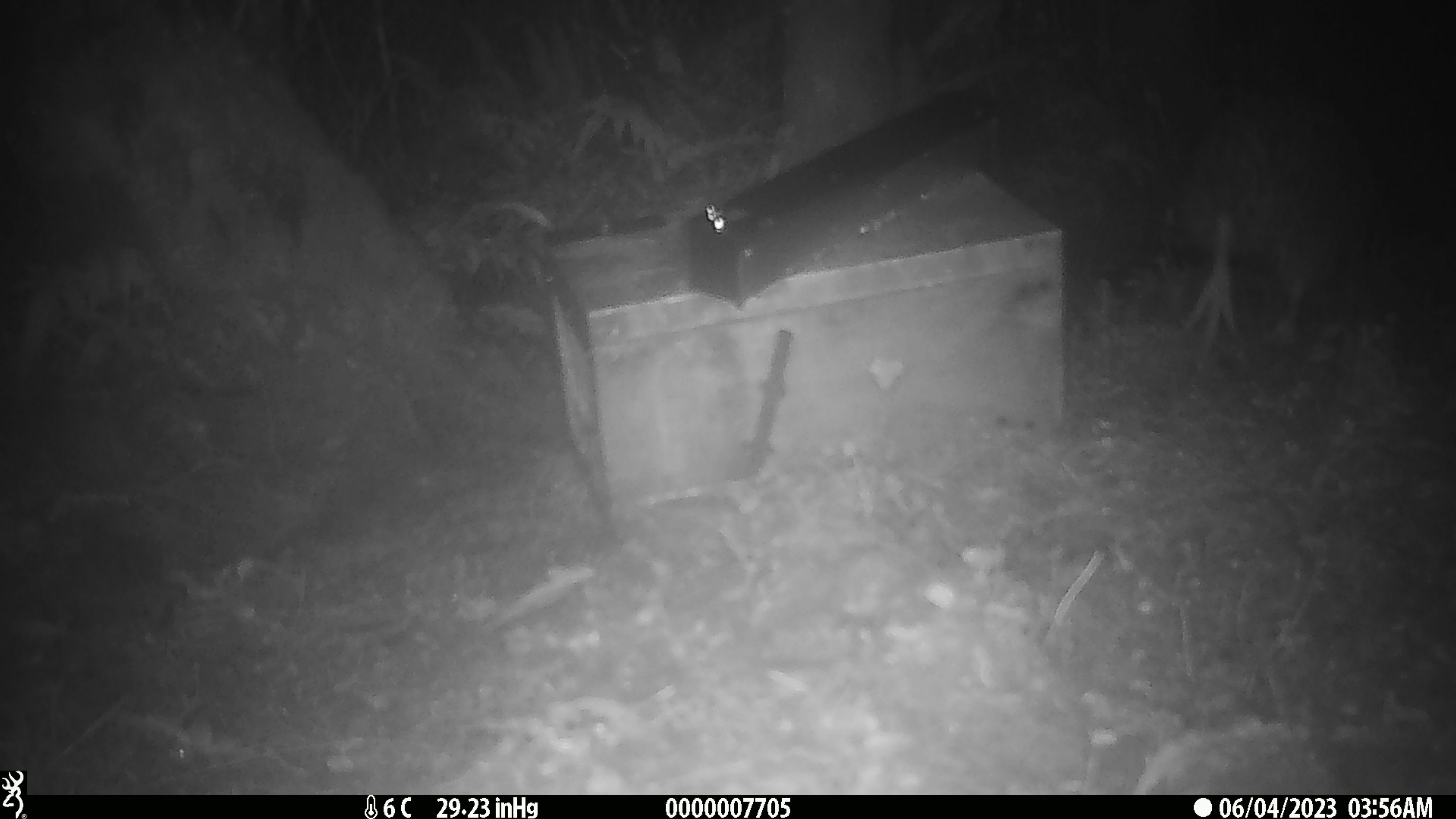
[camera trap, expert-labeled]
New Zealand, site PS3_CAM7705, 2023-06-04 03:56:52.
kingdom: Animalia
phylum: Chordata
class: Aves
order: Apterygiformes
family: Apterygidae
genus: Apteryx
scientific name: Apteryx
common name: kiwi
Kiwi (Apteryx).